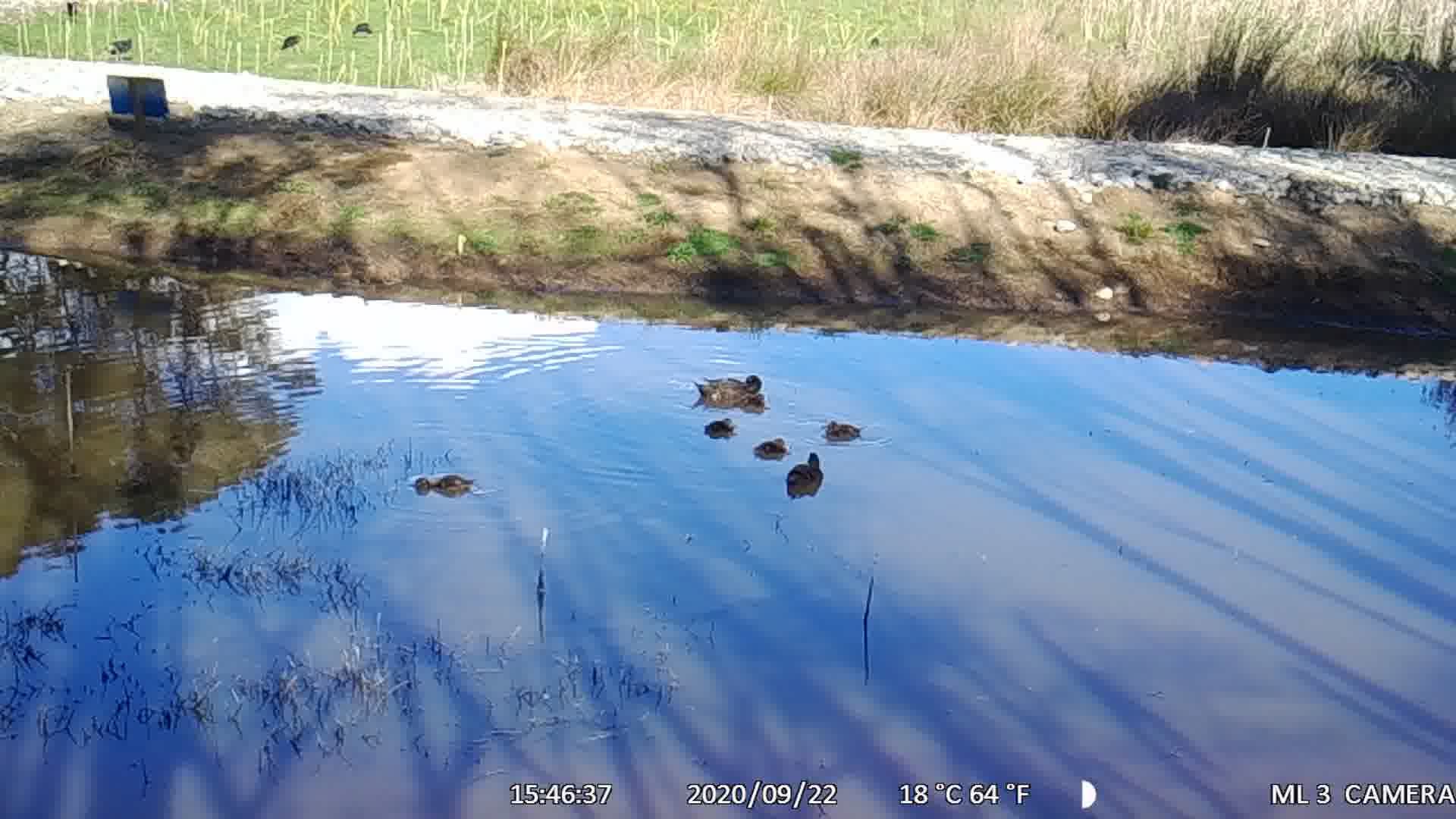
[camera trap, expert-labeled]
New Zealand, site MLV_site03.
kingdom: Animalia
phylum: Chordata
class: Aves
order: Anseriformes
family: Anatidae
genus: Anas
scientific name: Anas chlorotis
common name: brown teal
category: pateke